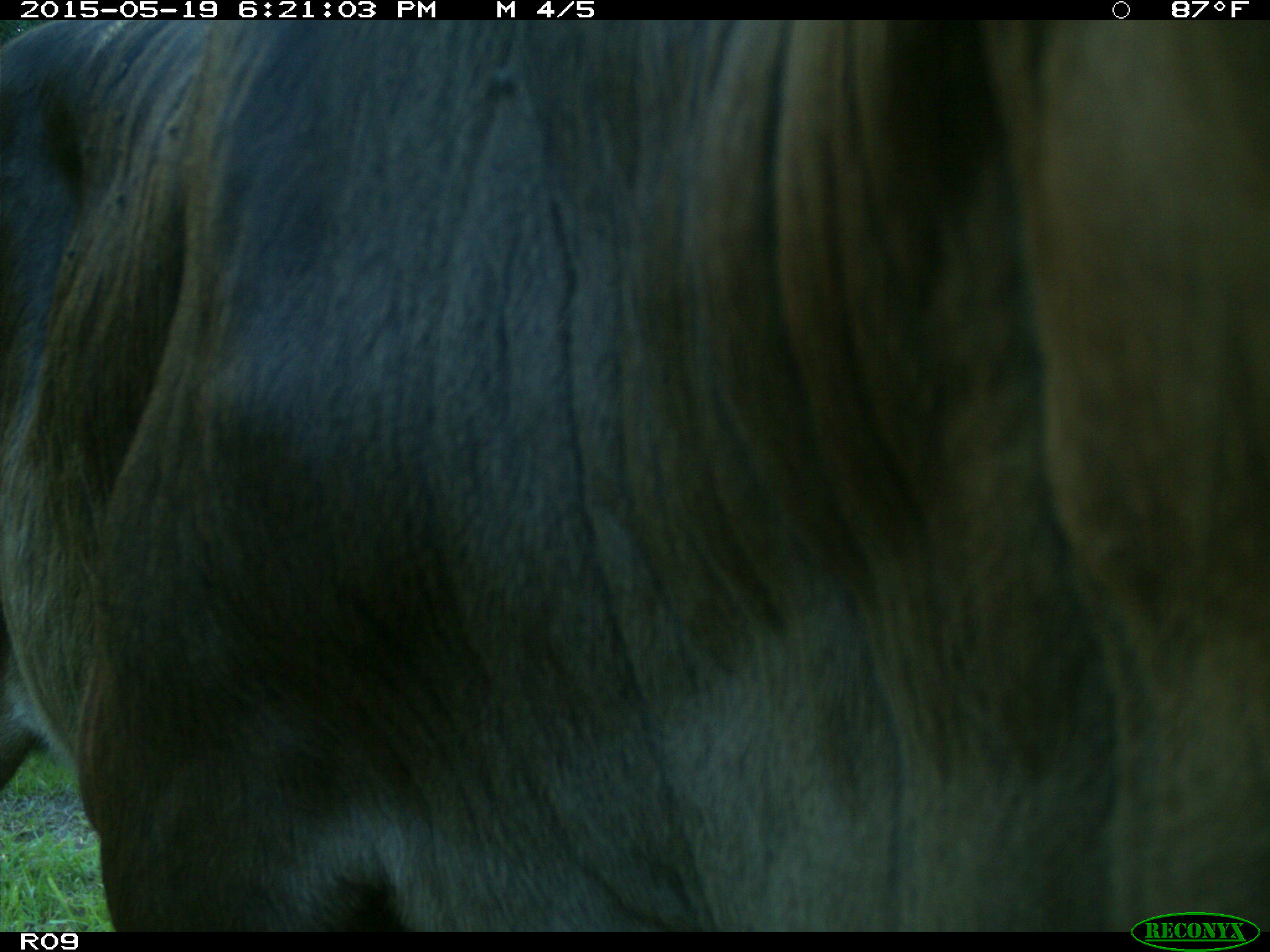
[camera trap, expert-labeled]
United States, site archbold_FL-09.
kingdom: Animalia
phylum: Chordata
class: Mammalia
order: Artiodactyla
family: Bovidae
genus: Bos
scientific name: Bos taurus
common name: domestic cow